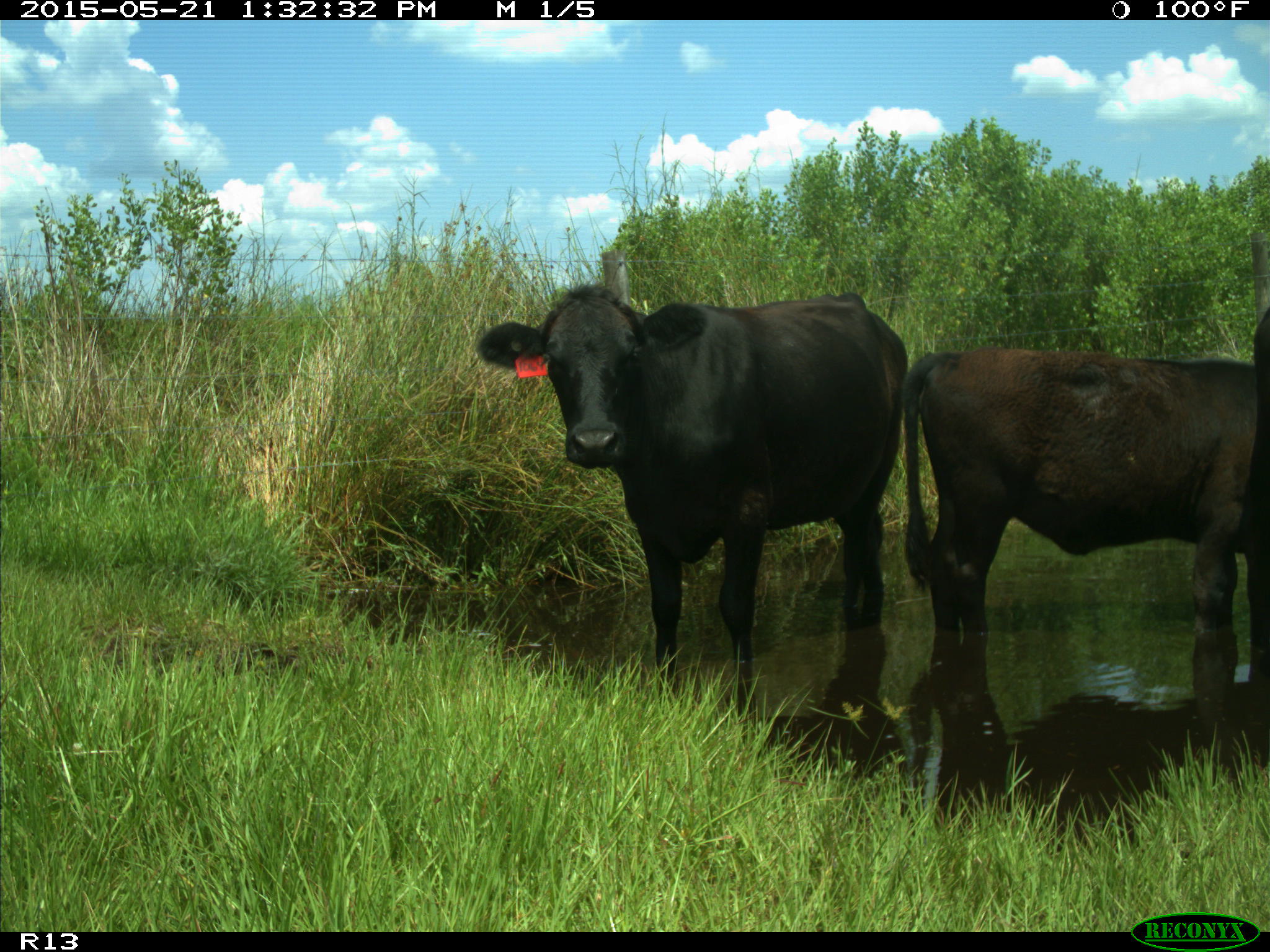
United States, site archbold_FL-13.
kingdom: Animalia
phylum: Chordata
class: Mammalia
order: Artiodactyla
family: Bovidae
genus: Bos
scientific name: Bos taurus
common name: domestic cow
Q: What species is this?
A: Bos taurus (domestic cow).